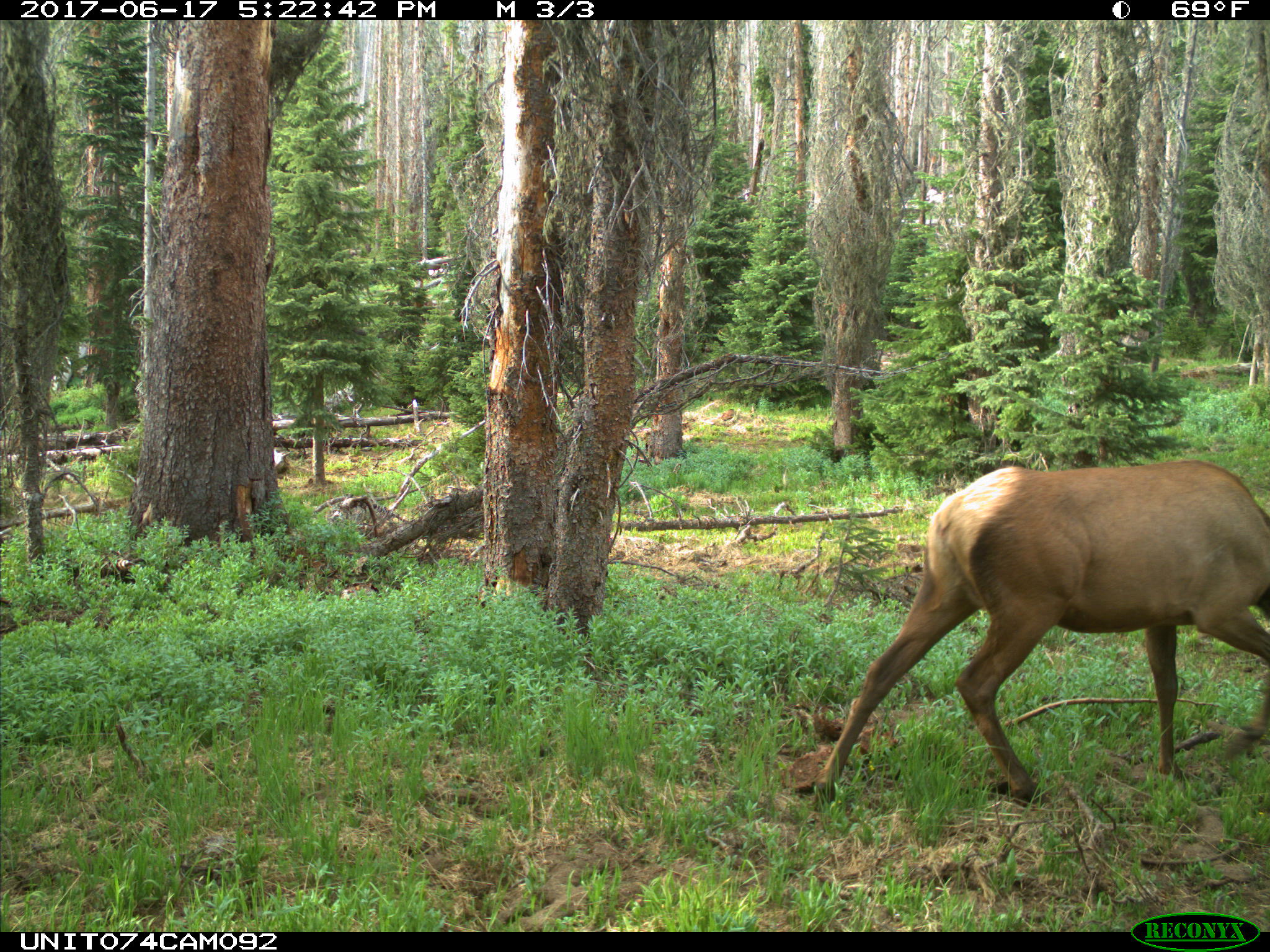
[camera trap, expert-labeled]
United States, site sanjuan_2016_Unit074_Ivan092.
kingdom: Animalia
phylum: Chordata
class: Mammalia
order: Artiodactyla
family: Cervidae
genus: Cervus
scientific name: Cervus elaphus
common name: red deer